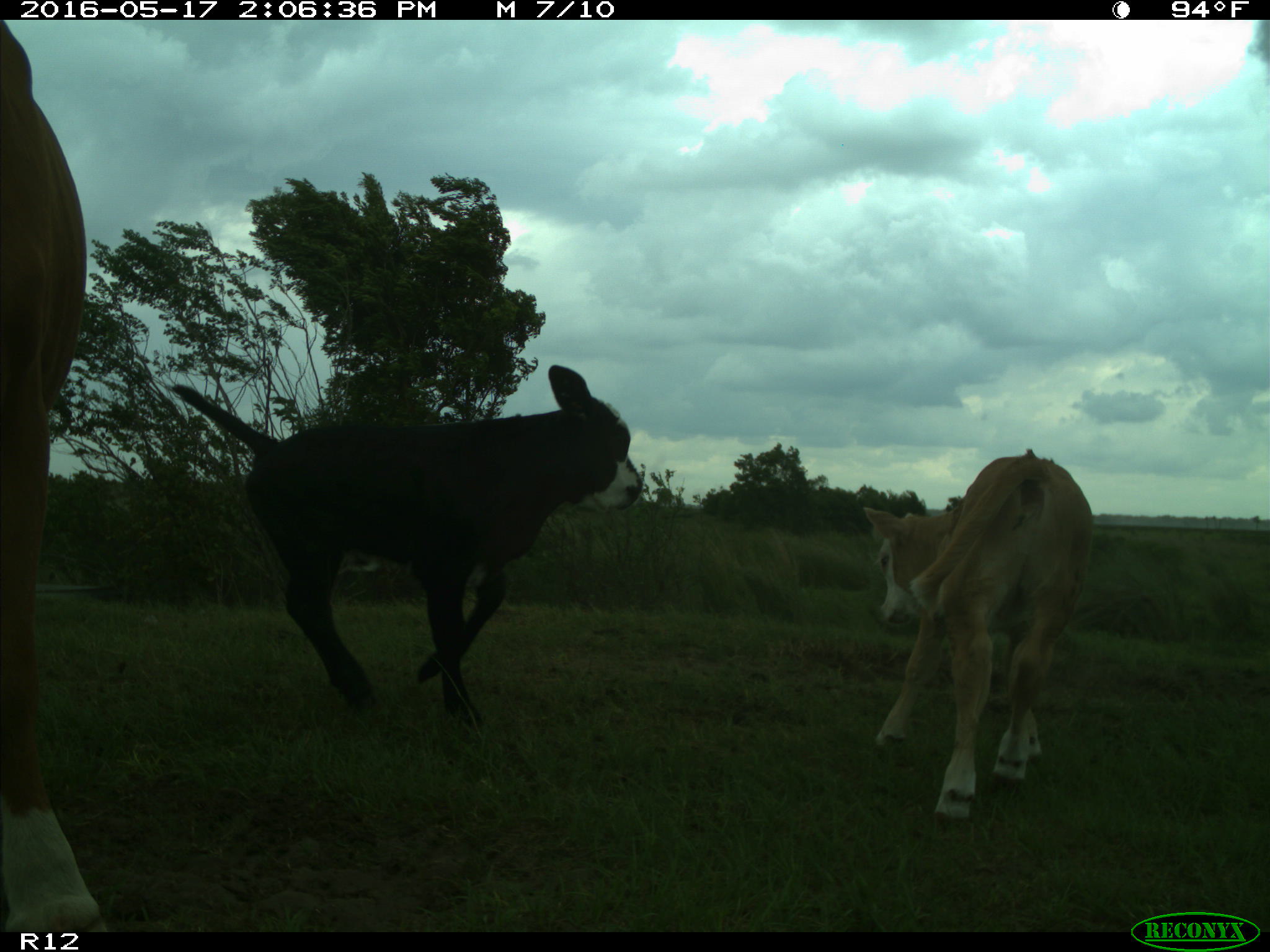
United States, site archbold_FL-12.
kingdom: Animalia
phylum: Chordata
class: Mammalia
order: Artiodactyla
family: Bovidae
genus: Bos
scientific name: Bos taurus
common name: domestic cow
Bos taurus (domestic cow).